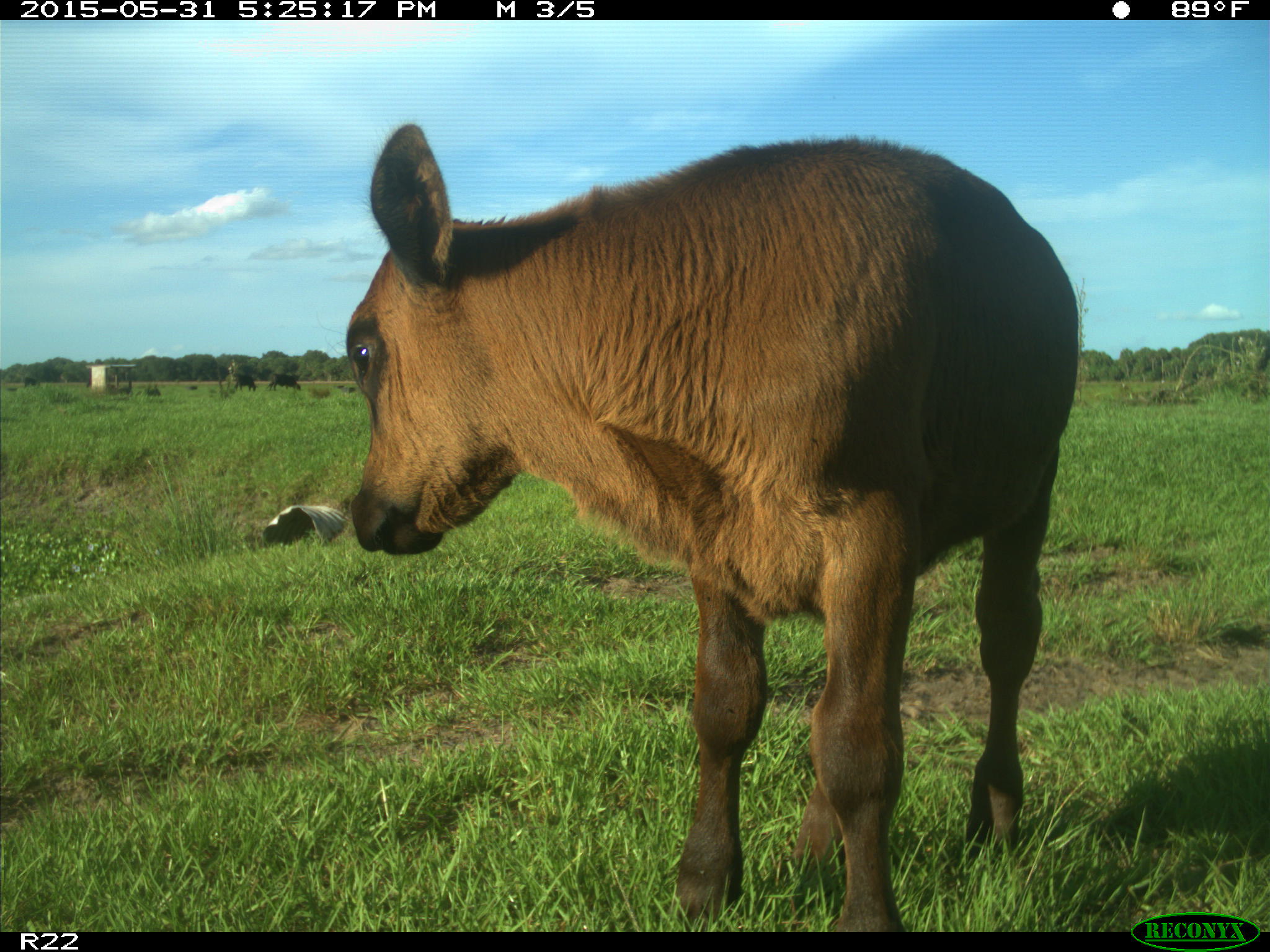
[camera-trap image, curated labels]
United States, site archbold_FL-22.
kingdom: Animalia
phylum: Chordata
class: Mammalia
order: Artiodactyla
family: Bovidae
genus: Bos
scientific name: Bos taurus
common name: domestic cow